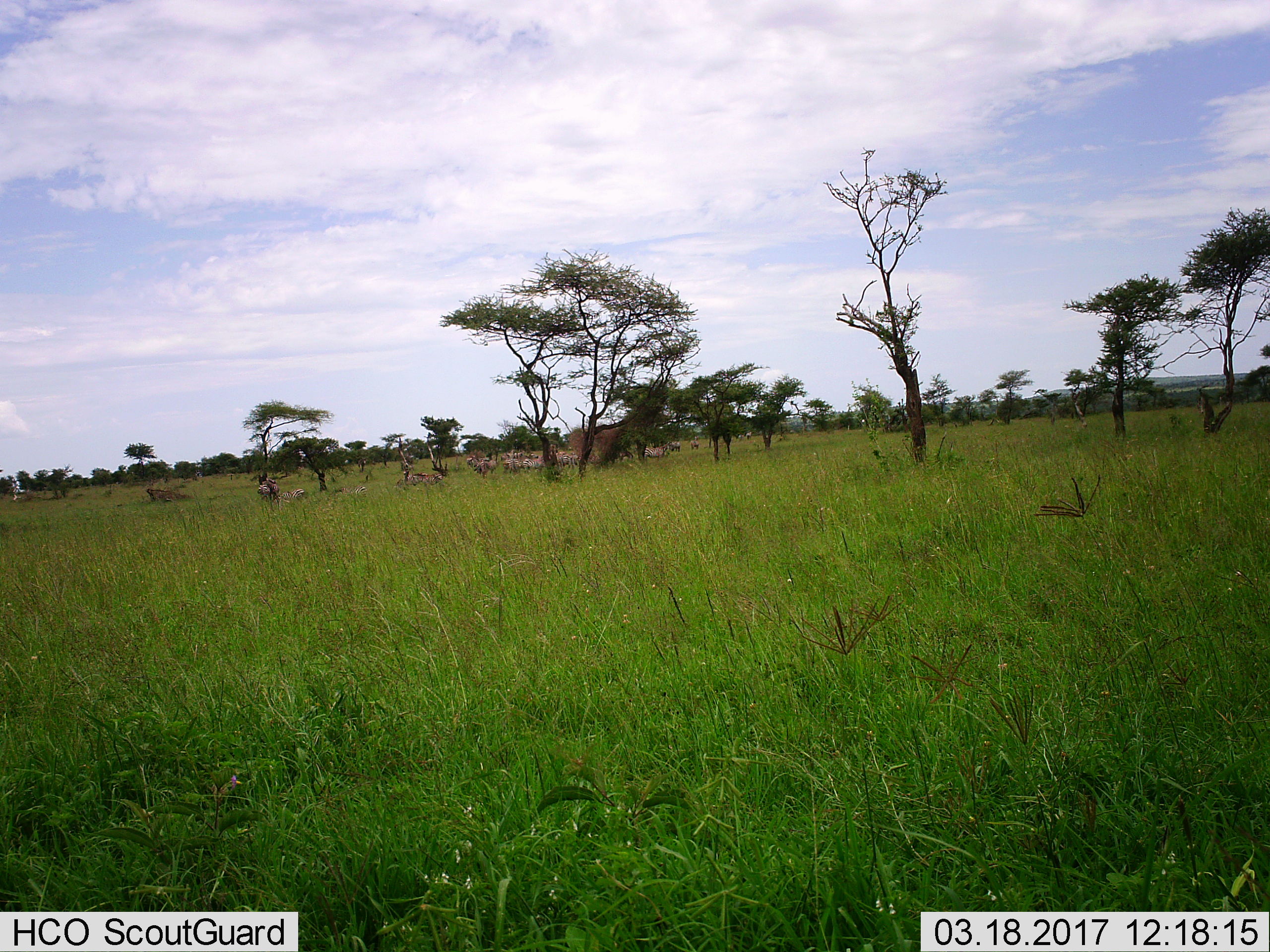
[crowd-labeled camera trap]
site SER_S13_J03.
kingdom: Animalia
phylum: Chordata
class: Mammalia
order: Perissodactyla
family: Equidae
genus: Equus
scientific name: Equus quagga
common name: plains zebra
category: zebraplains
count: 11-50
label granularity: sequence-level